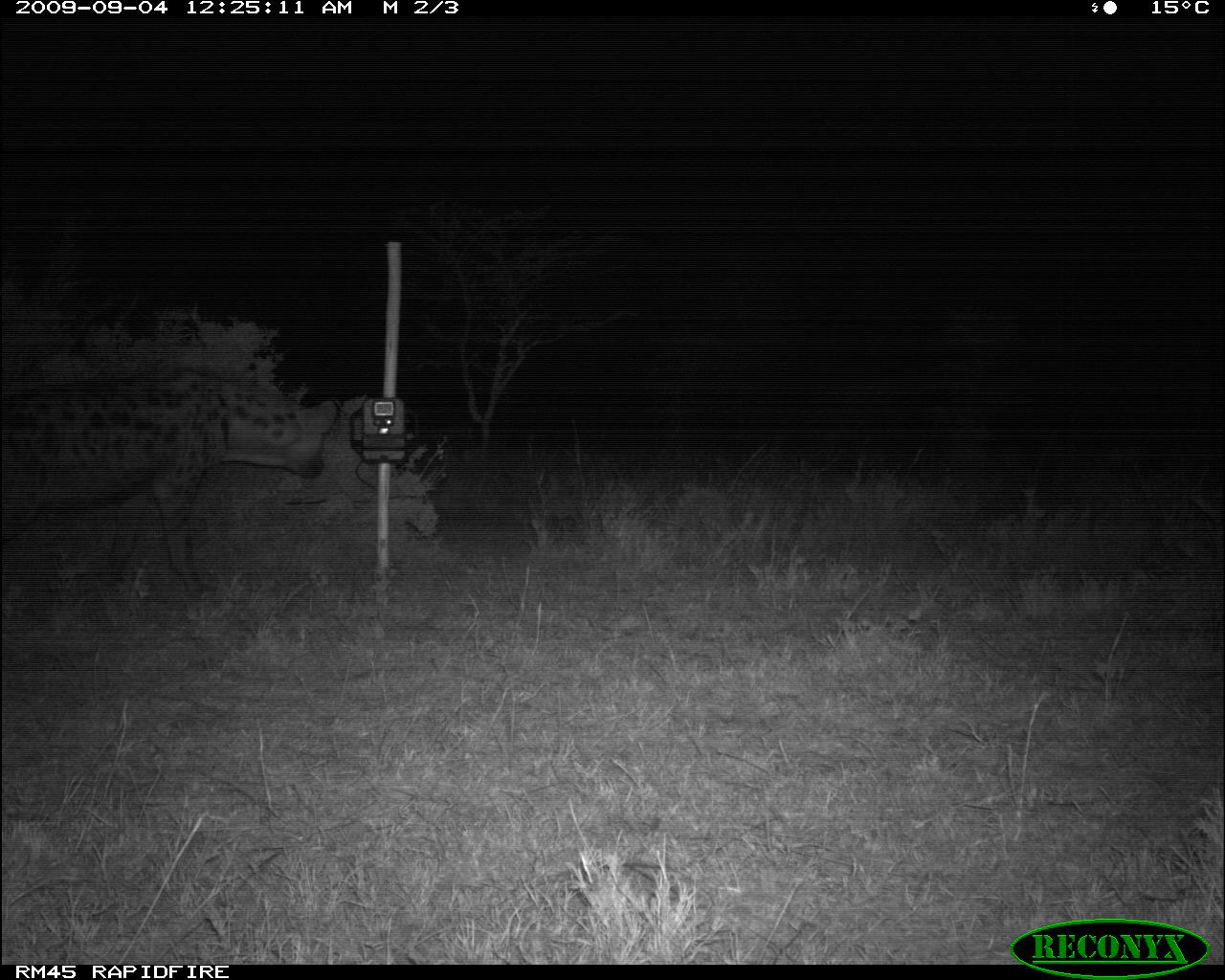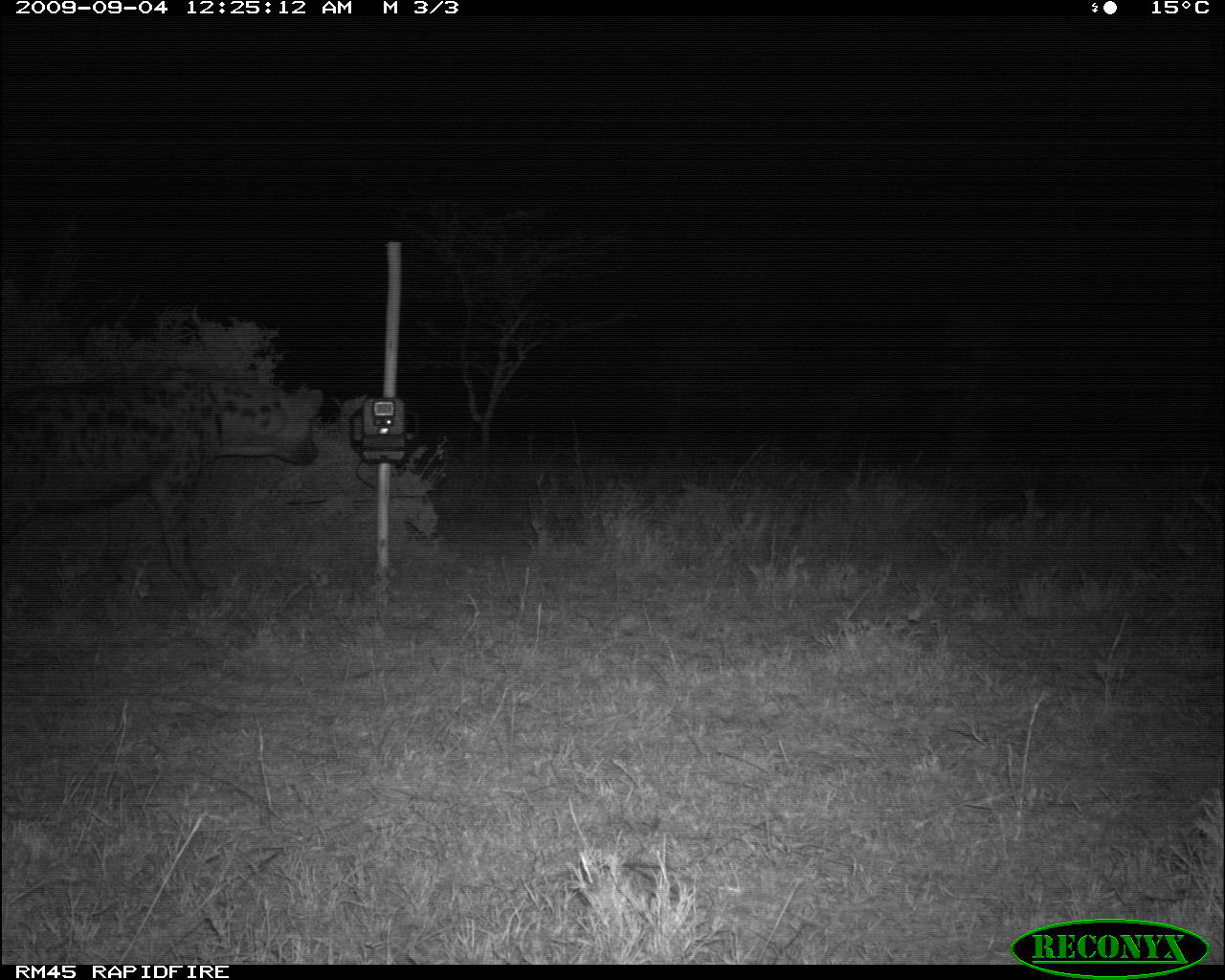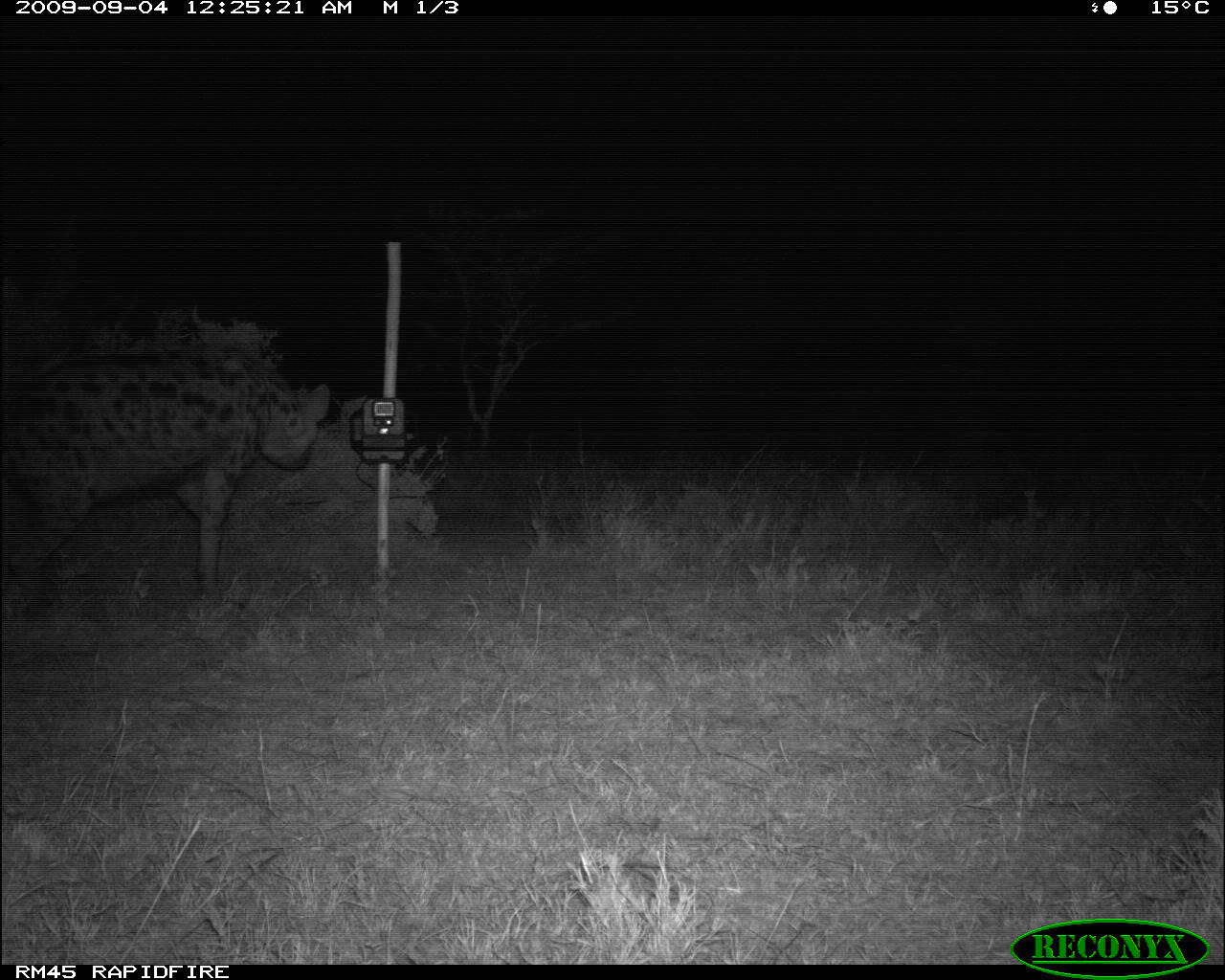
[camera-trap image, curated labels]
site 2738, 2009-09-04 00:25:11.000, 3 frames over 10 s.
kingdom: Animalia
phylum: Chordata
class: Mammalia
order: Carnivora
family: Hyaenidae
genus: Crocuta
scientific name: Crocuta crocuta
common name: spotted hyena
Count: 1.